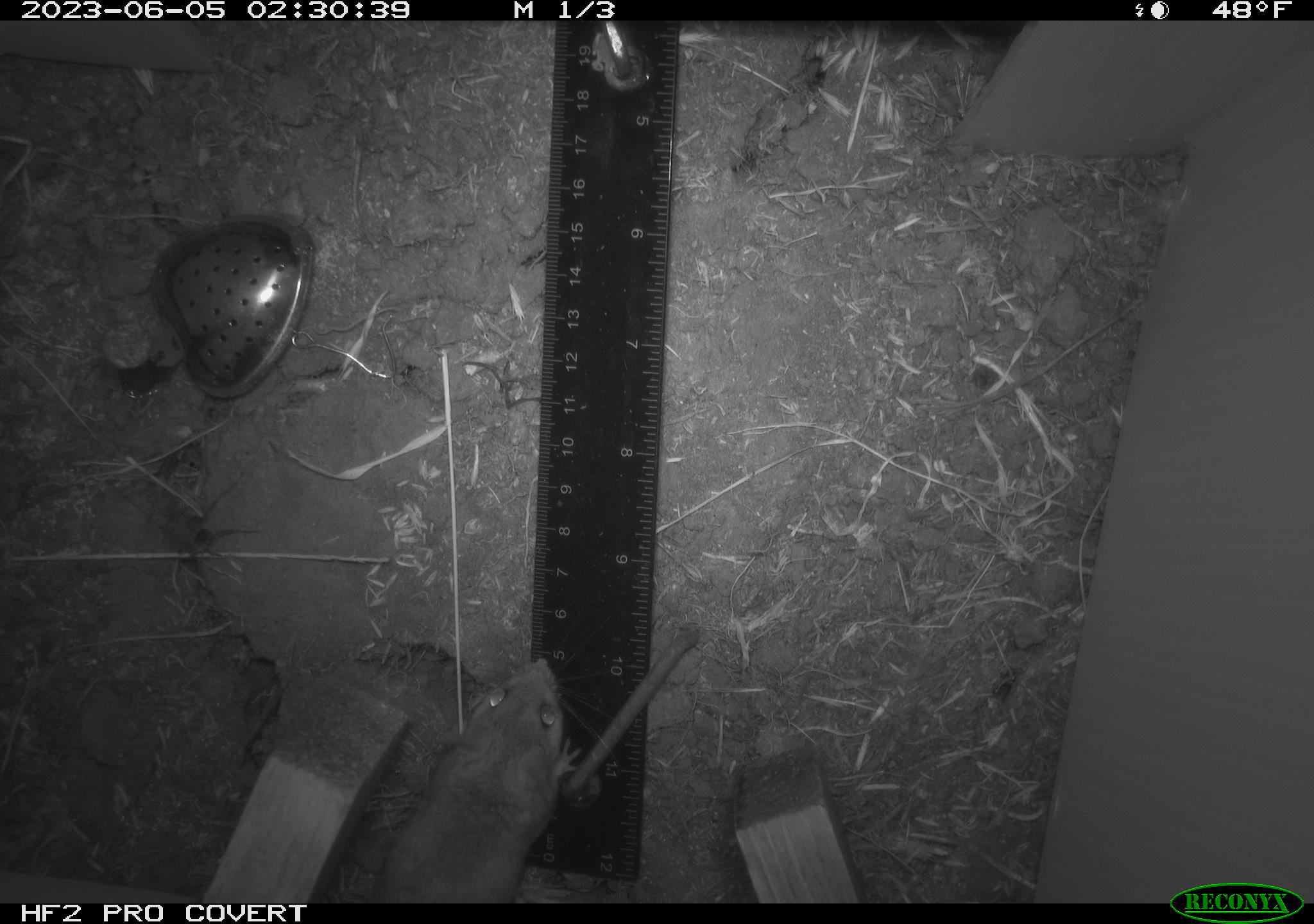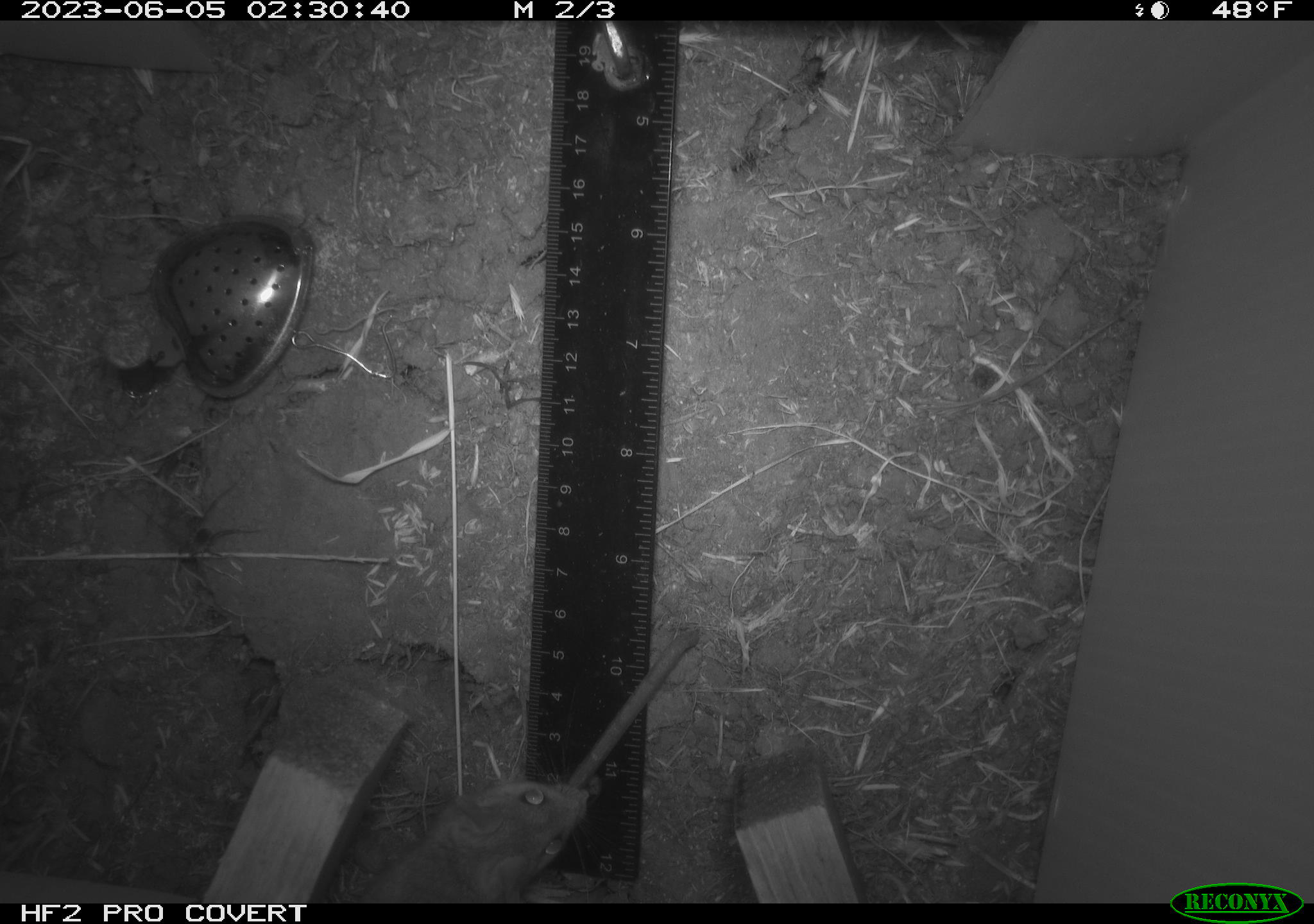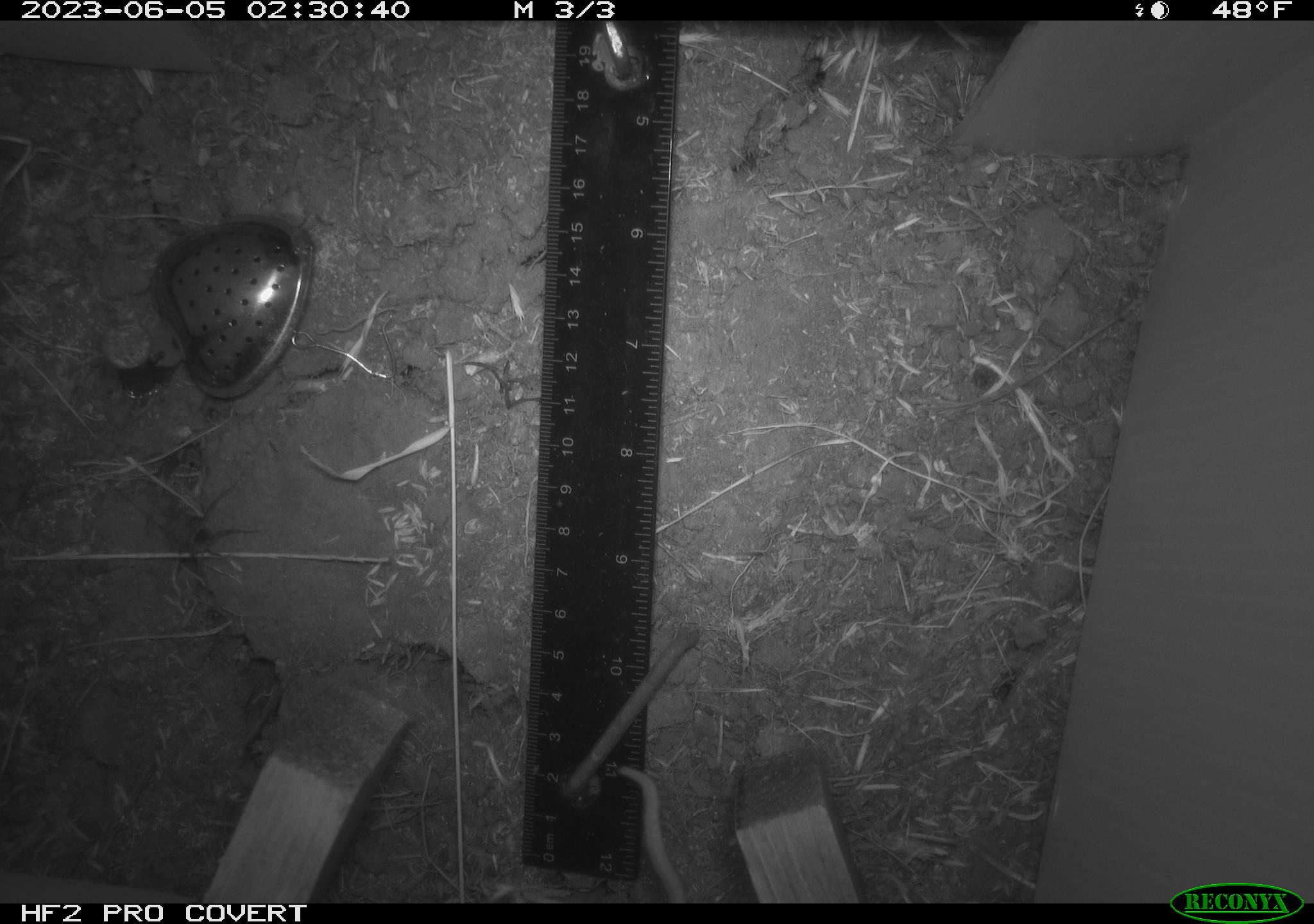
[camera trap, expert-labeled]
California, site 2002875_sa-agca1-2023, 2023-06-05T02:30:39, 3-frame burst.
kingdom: Animalia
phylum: Chordata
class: Mammalia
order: Rodentia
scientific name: Rodentia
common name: mouse species